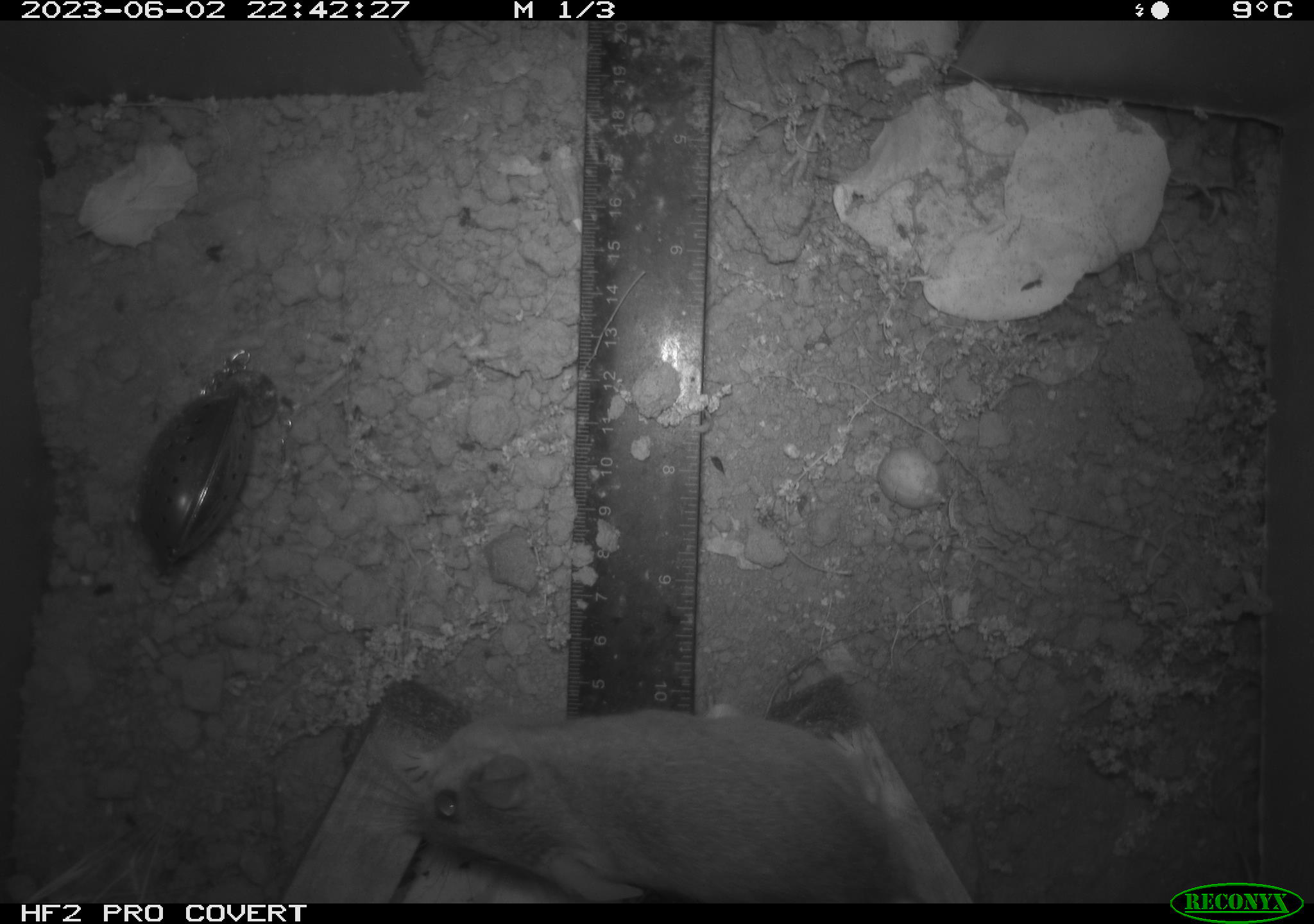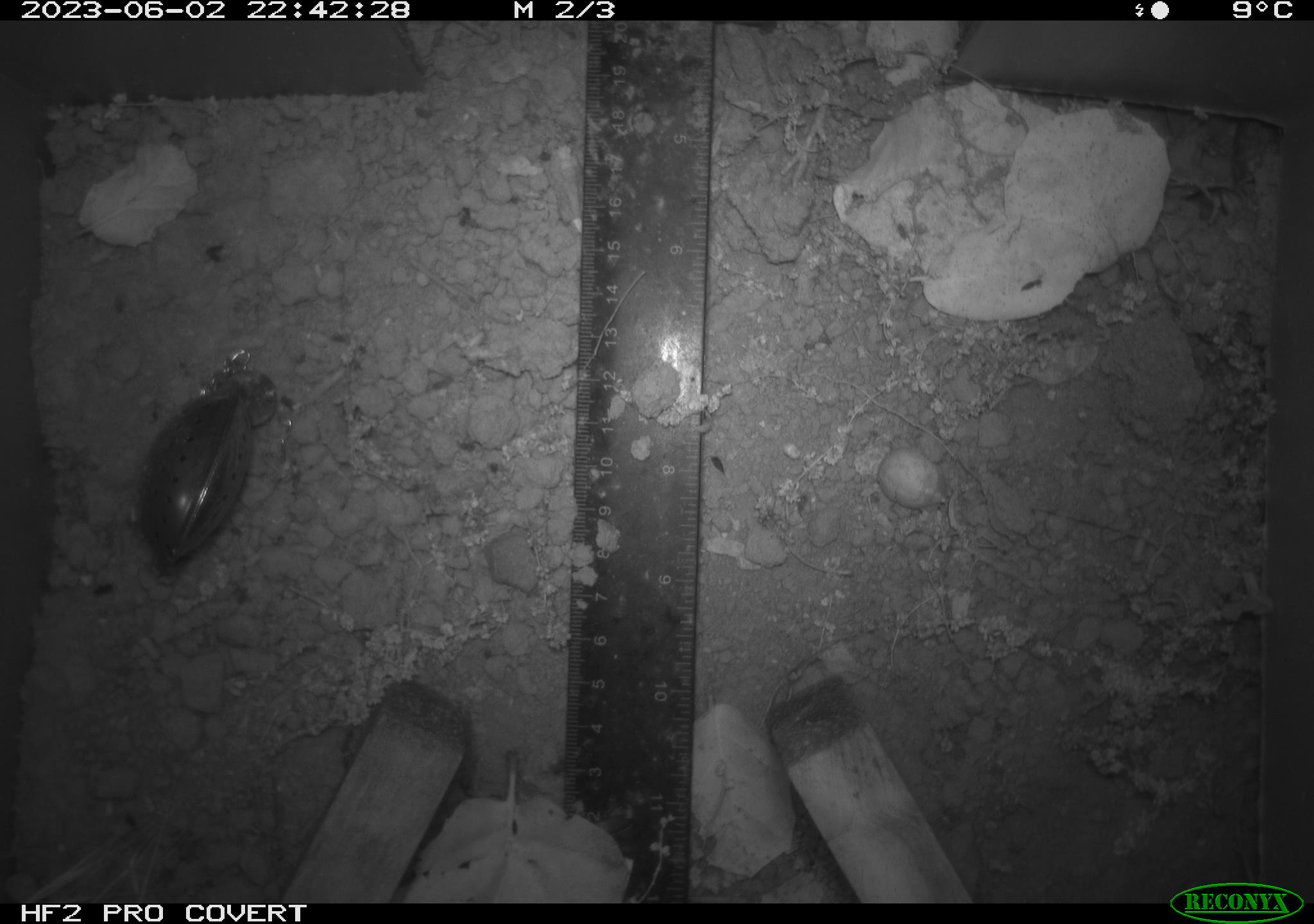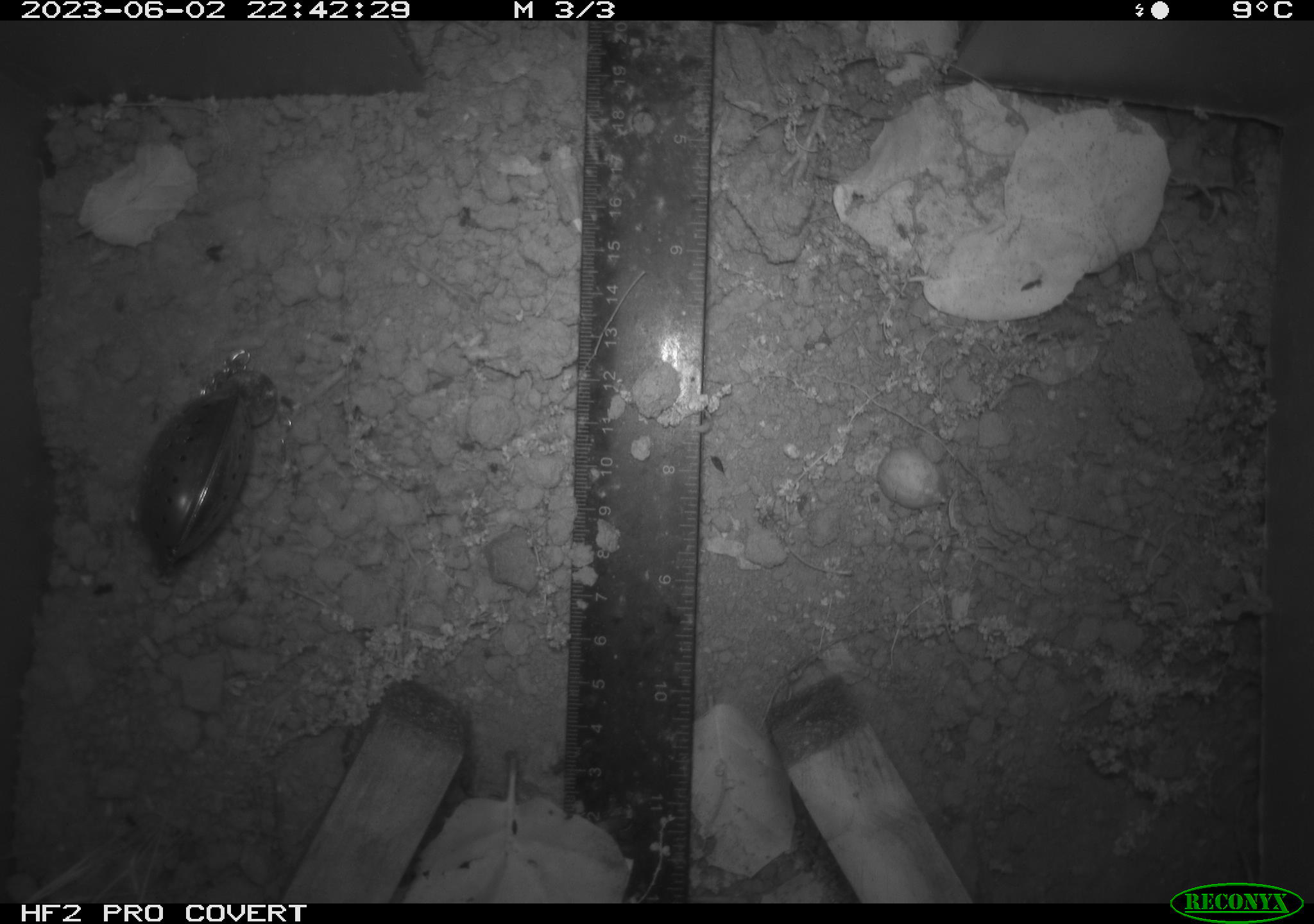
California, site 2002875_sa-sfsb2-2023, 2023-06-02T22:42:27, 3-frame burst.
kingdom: Animalia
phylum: Chordata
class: Mammalia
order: Rodentia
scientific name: Rodentia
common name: mouse species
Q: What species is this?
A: Mouse species (Rodentia).